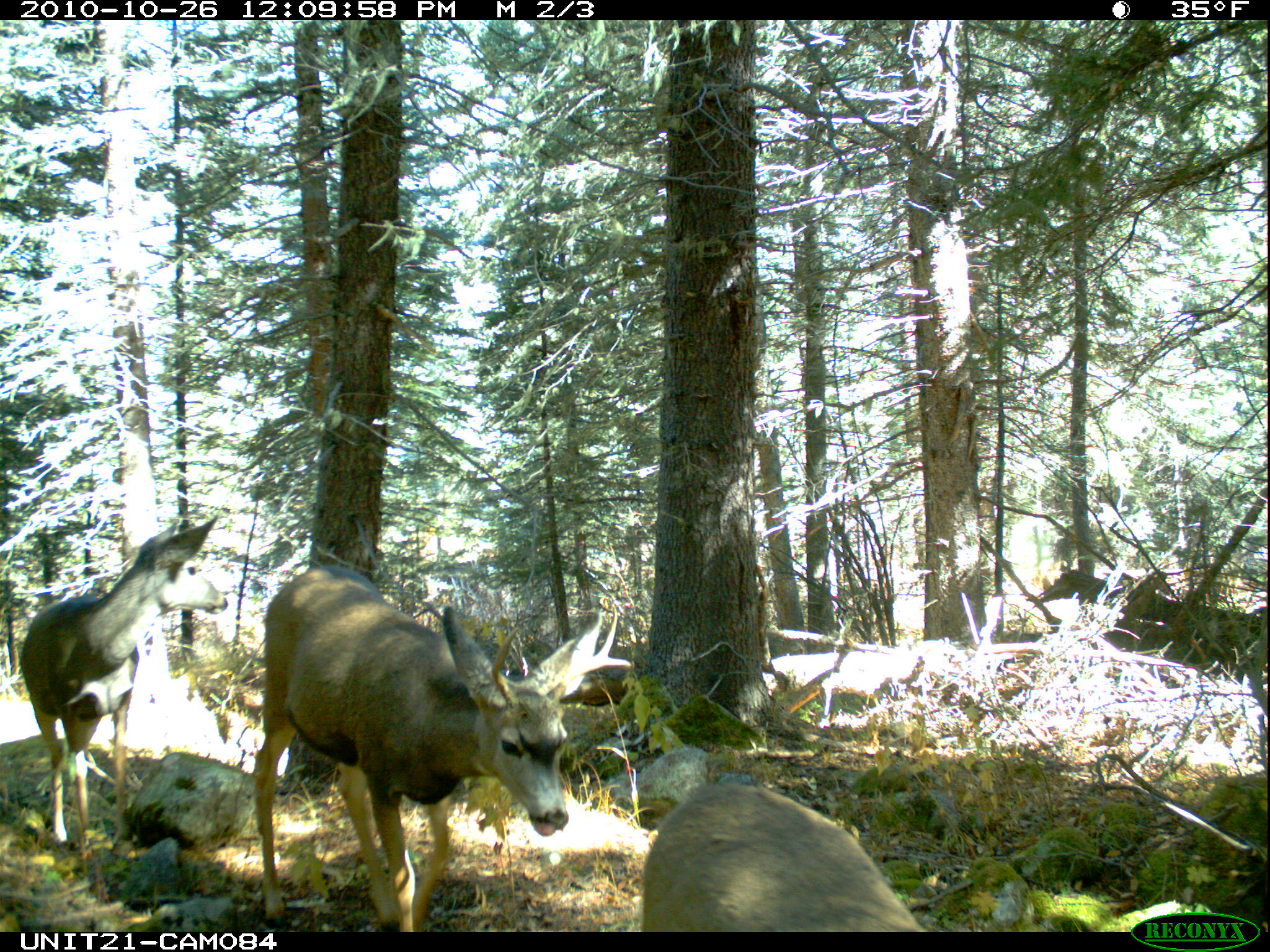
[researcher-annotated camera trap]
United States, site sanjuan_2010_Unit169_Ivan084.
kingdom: Animalia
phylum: Chordata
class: Mammalia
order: Artiodactyla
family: Cervidae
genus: Odocoileus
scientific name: Odocoileus hemionus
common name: mule deer